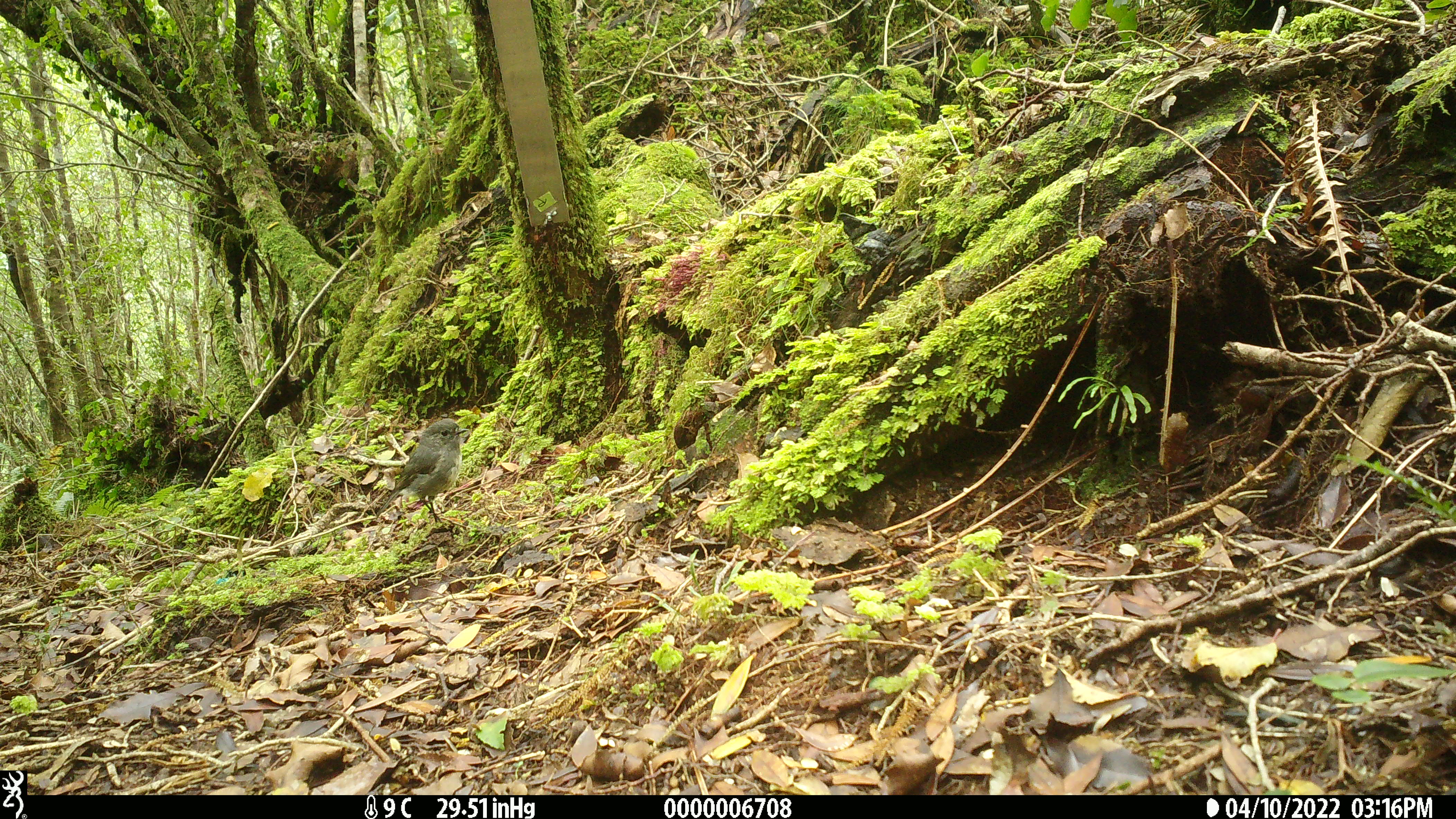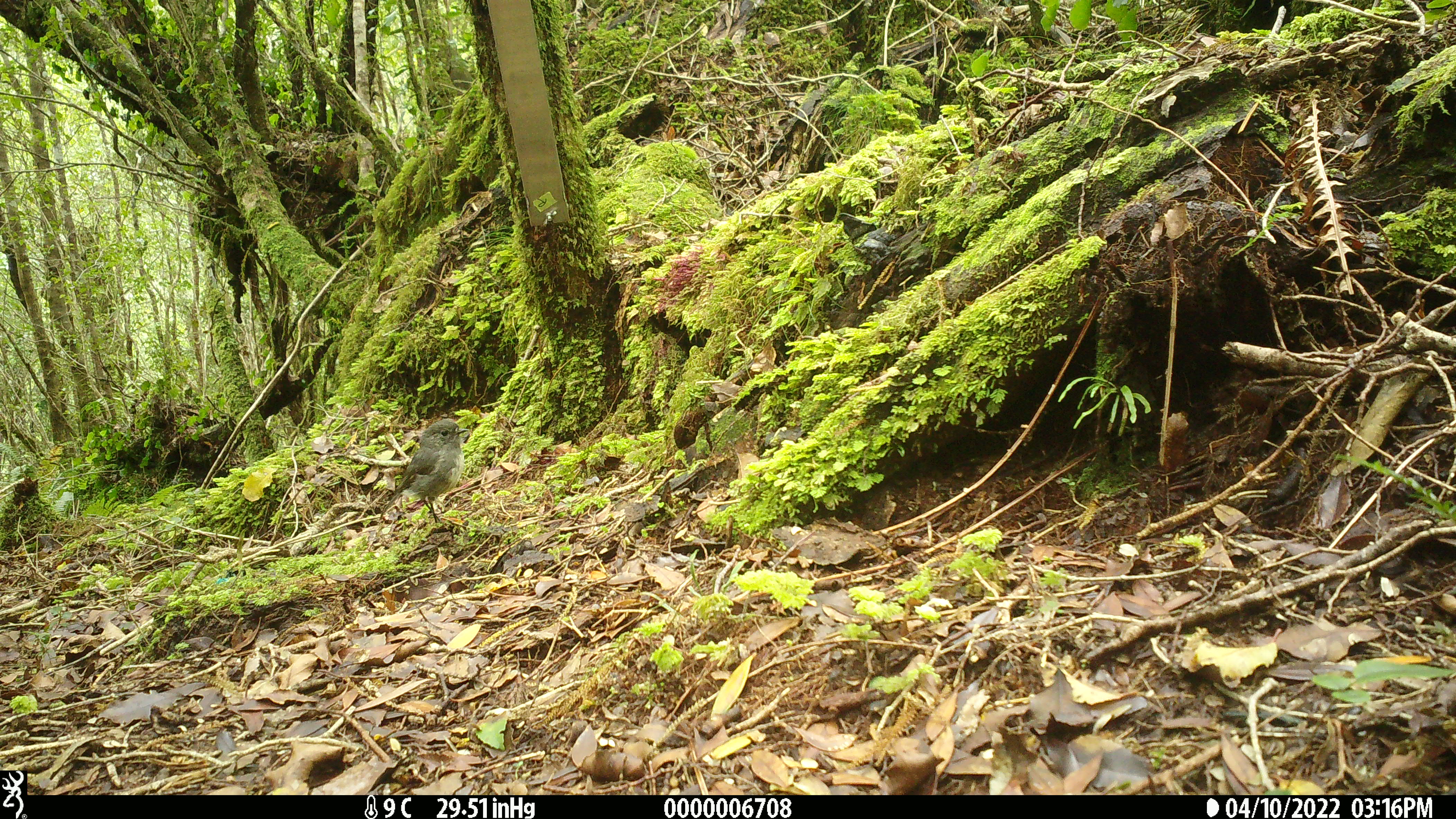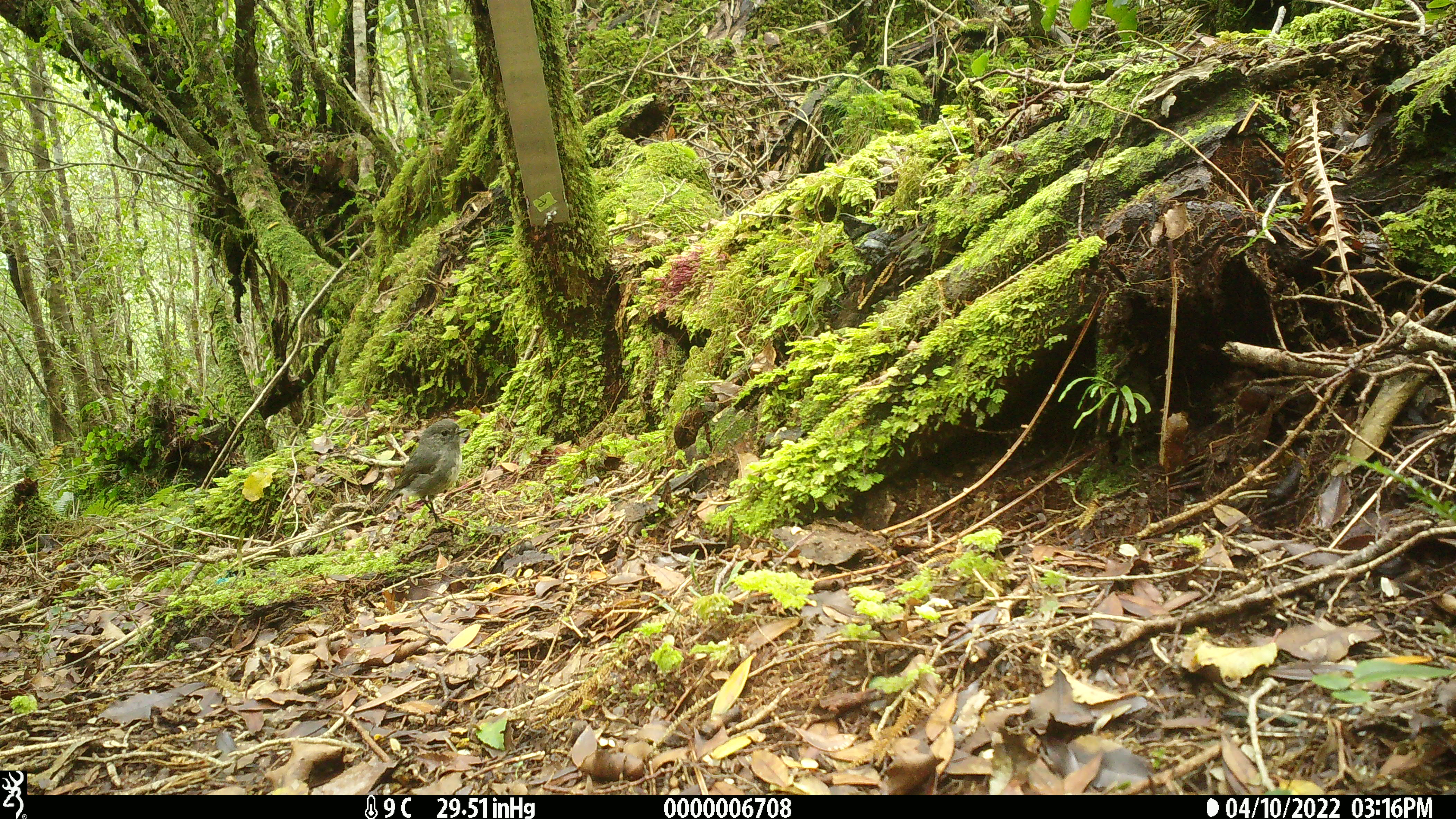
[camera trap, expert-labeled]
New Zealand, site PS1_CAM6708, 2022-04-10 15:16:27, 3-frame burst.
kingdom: Animalia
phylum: Chordata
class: Aves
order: Passeriformes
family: Petroicidae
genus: Petroica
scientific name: Petroica australis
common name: new zealand robin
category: robin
Robin (new zealand robin) (Petroica australis).